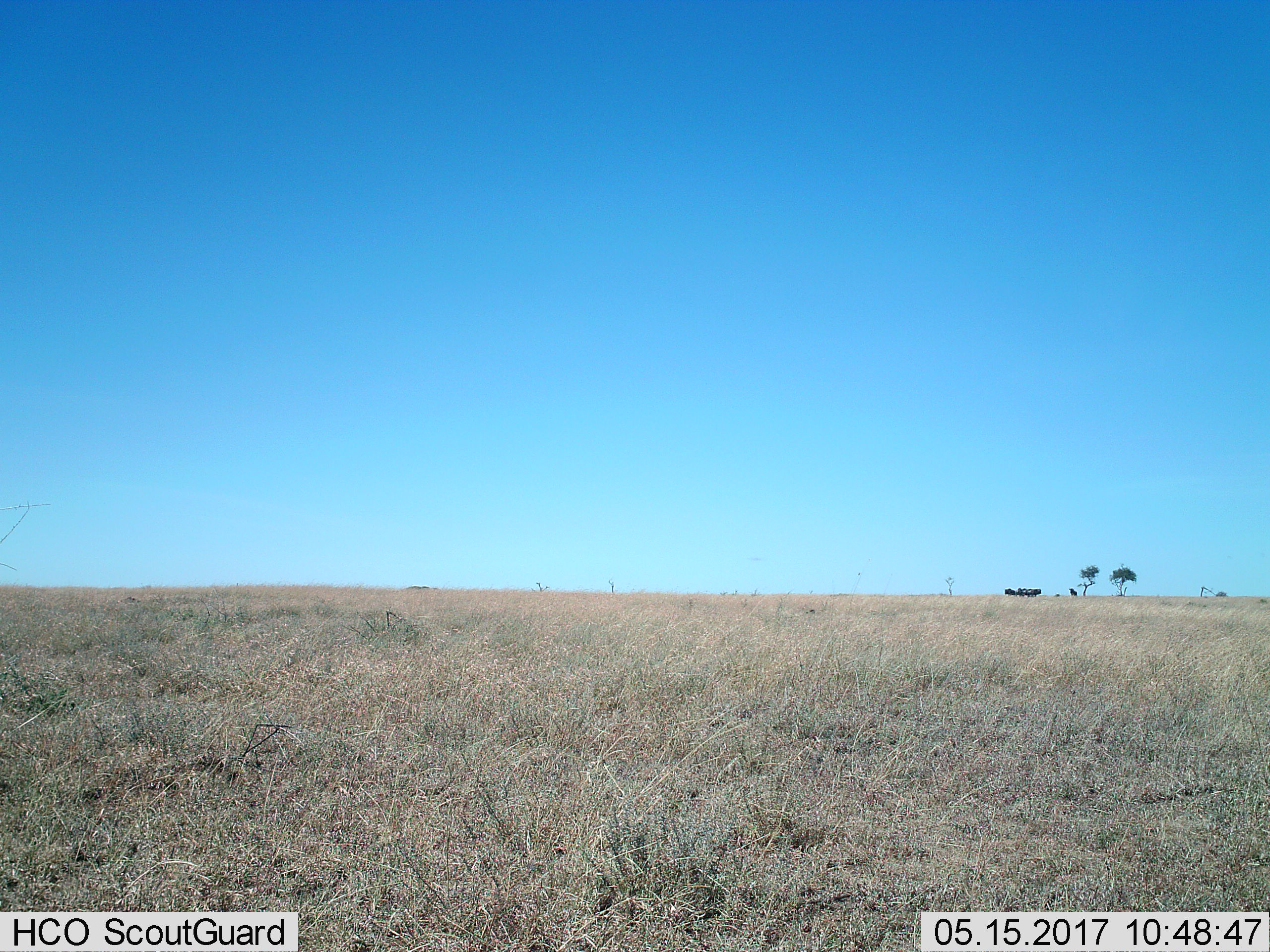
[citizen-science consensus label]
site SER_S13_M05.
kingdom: Animalia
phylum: Chordata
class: Mammalia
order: Artiodactyla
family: Bovidae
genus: Connochaetes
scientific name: Connochaetes taurinus taurinus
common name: blue wildebeest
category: wildebeestblue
Wildebeestblue (blue wildebeest) (Connochaetes taurinus taurinus), count 6. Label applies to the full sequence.